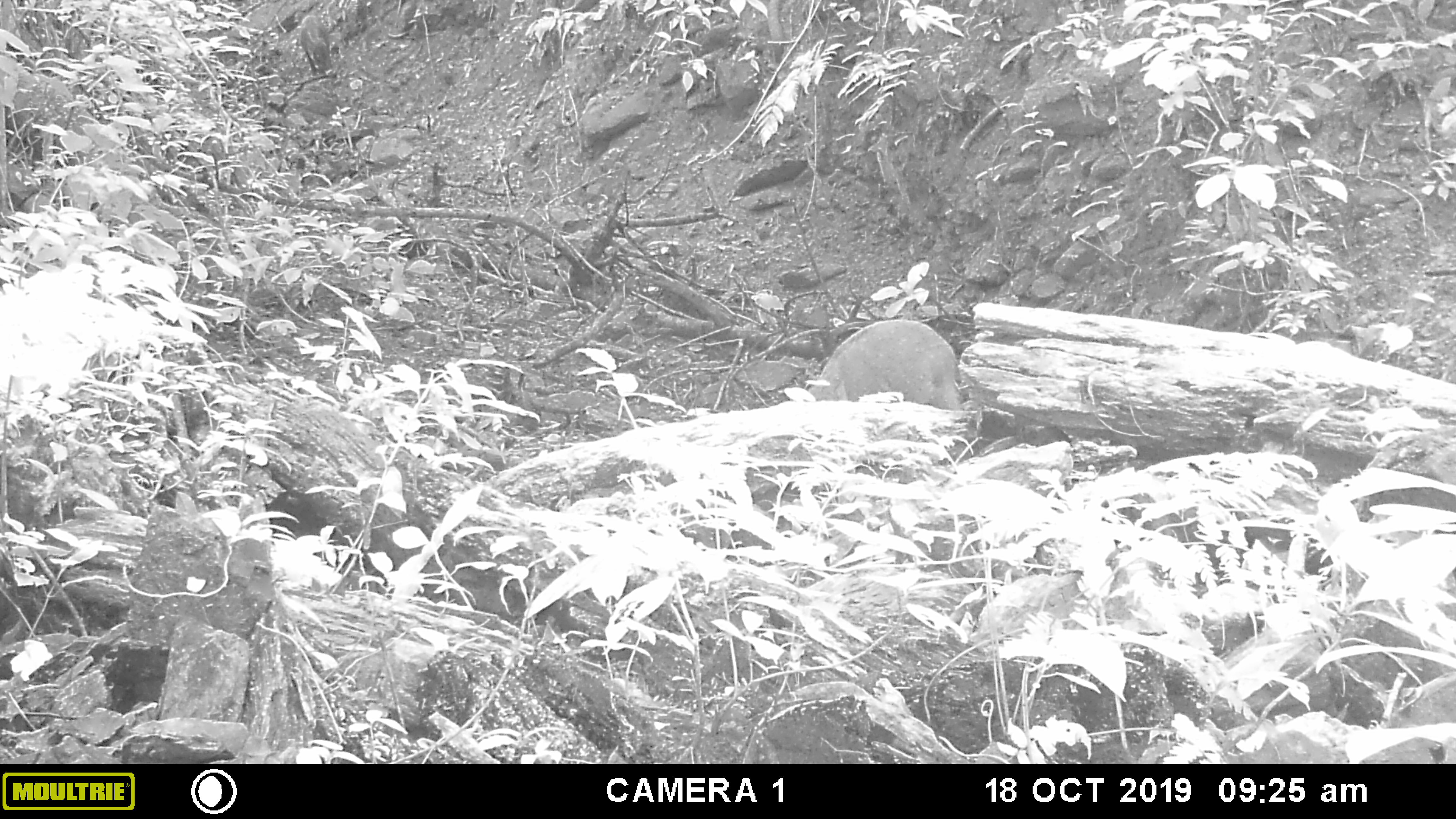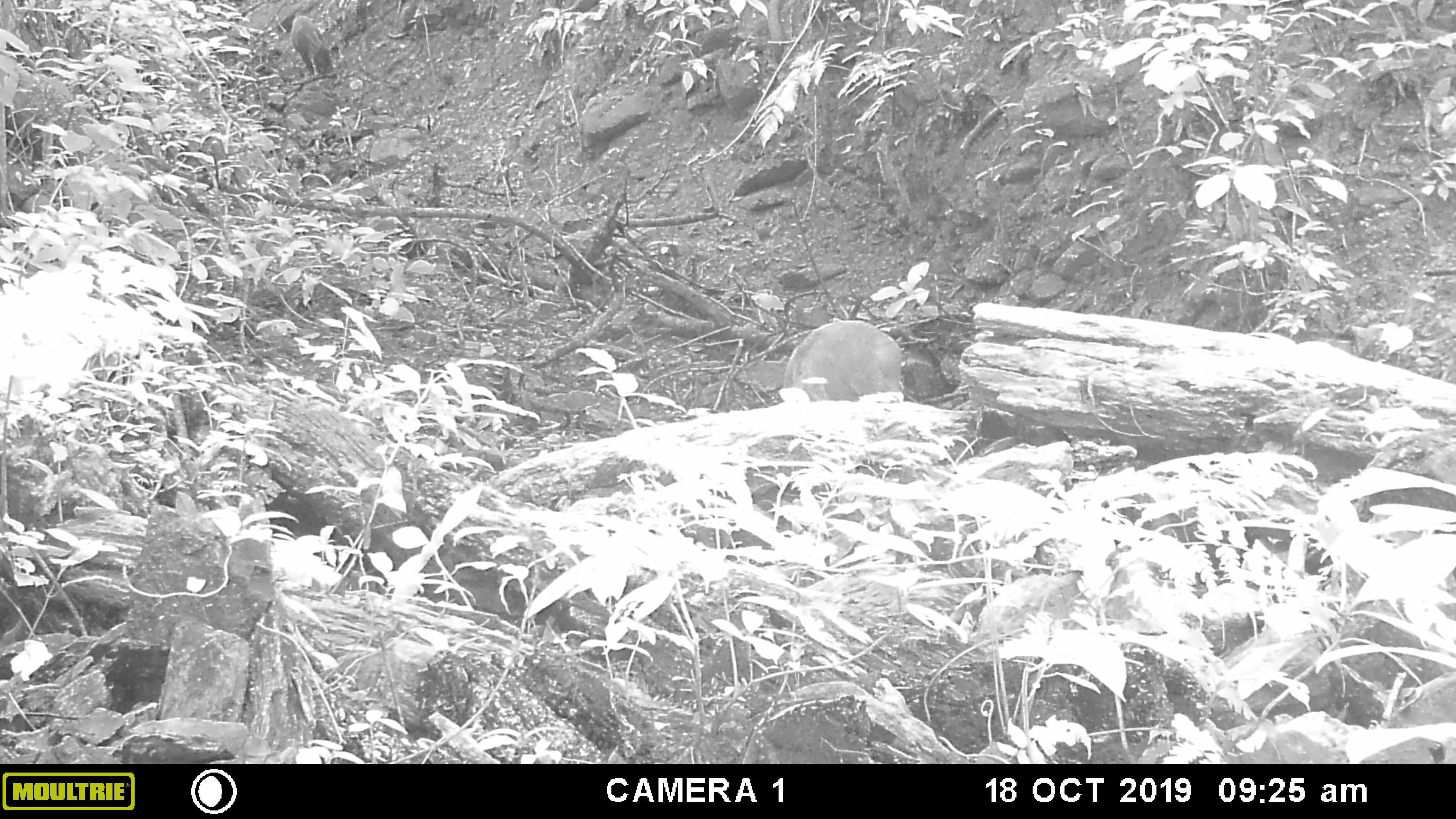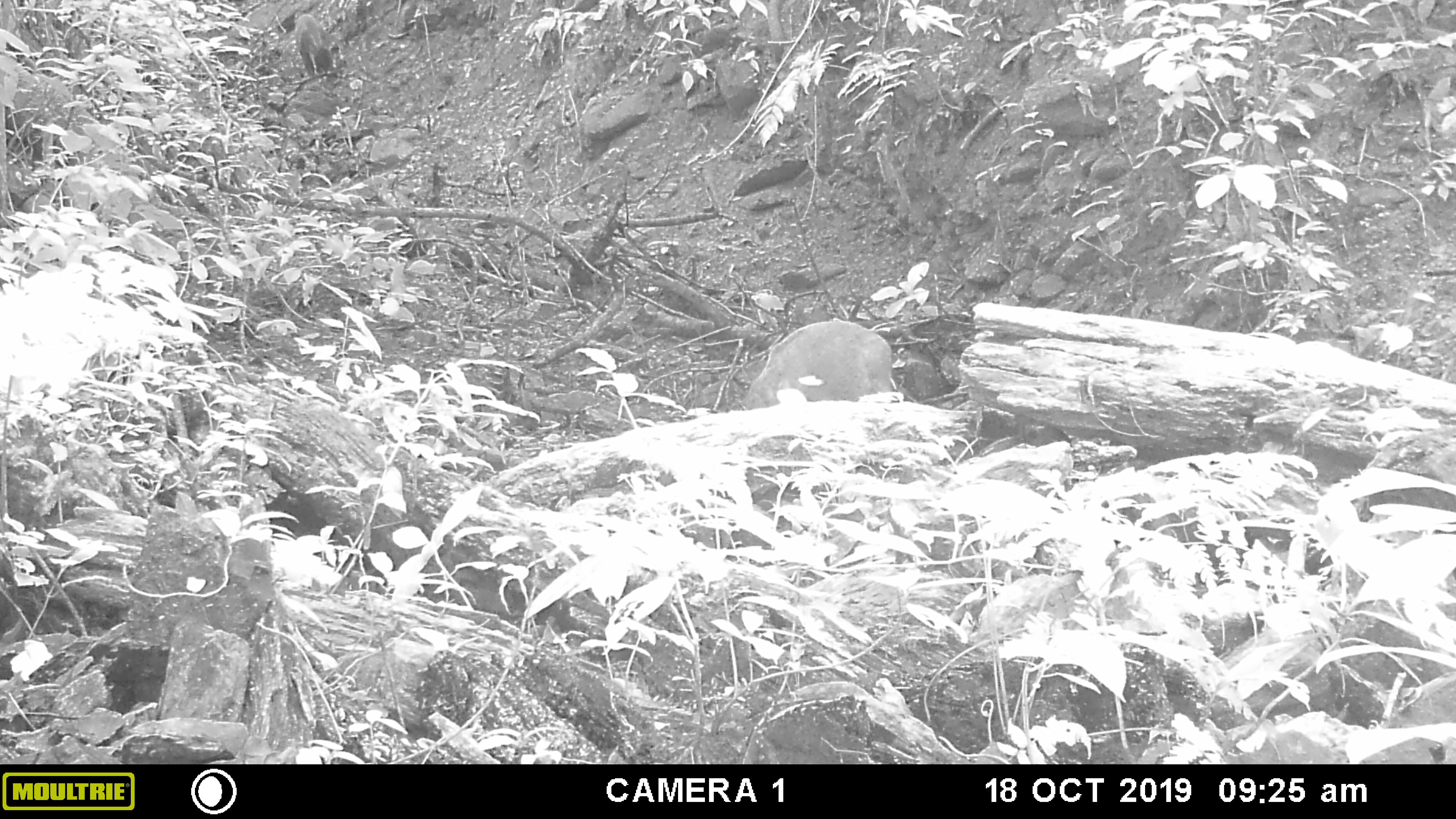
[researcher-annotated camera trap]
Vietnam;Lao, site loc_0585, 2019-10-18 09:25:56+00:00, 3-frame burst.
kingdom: Animalia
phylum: Chordata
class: Mammalia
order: Artiodactyla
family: Suidae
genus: Sus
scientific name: Sus scrofa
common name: eurasian wild pig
Eurasian wild pig (Sus scrofa). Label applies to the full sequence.